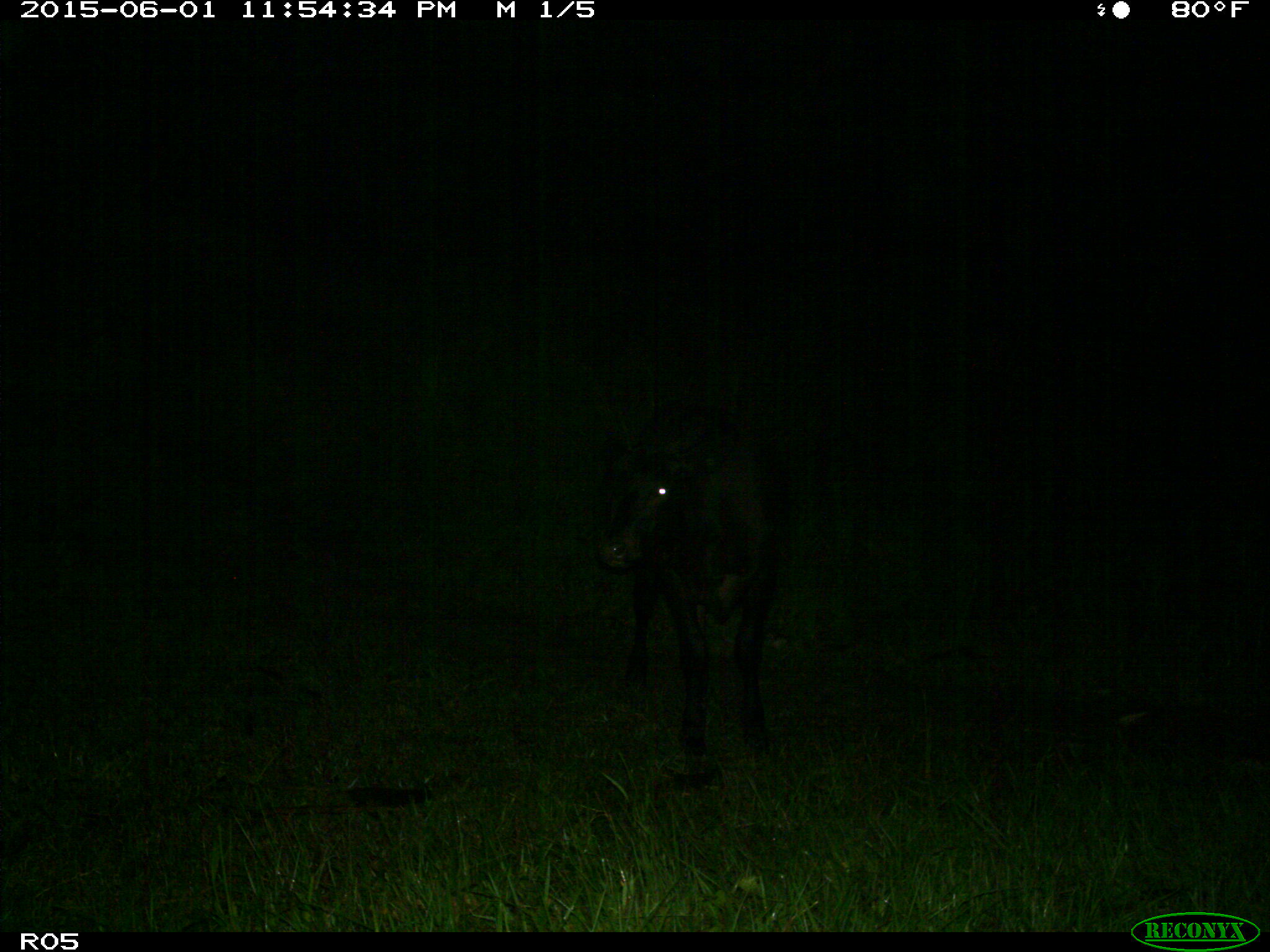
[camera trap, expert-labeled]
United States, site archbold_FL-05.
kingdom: Animalia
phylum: Chordata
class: Mammalia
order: Artiodactyla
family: Bovidae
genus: Bos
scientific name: Bos taurus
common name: domestic cow